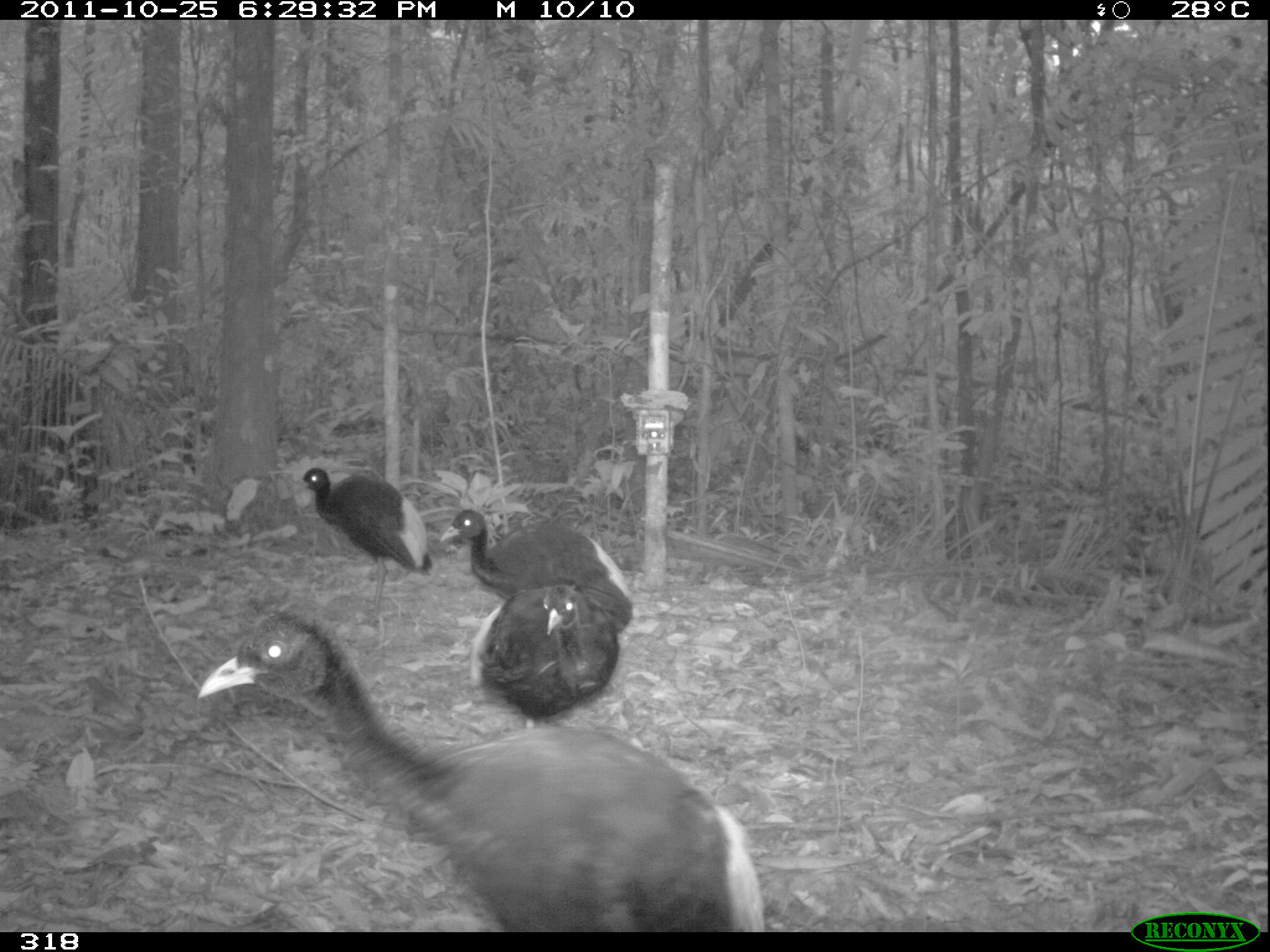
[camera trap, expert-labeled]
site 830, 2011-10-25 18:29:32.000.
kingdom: Animalia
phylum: Chordata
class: Aves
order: Gruiformes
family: Psophiidae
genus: Psophia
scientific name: Psophia leucoptera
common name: pale-winged trumpeter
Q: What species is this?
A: Psophia leucoptera (pale-winged trumpeter).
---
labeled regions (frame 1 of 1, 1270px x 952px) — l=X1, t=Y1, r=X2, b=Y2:
psophia leucoptera: l=193, t=614, r=767, b=932; l=441, t=508, r=631, b=631; l=468, t=580, r=620, b=733; l=293, t=466, r=431, b=614